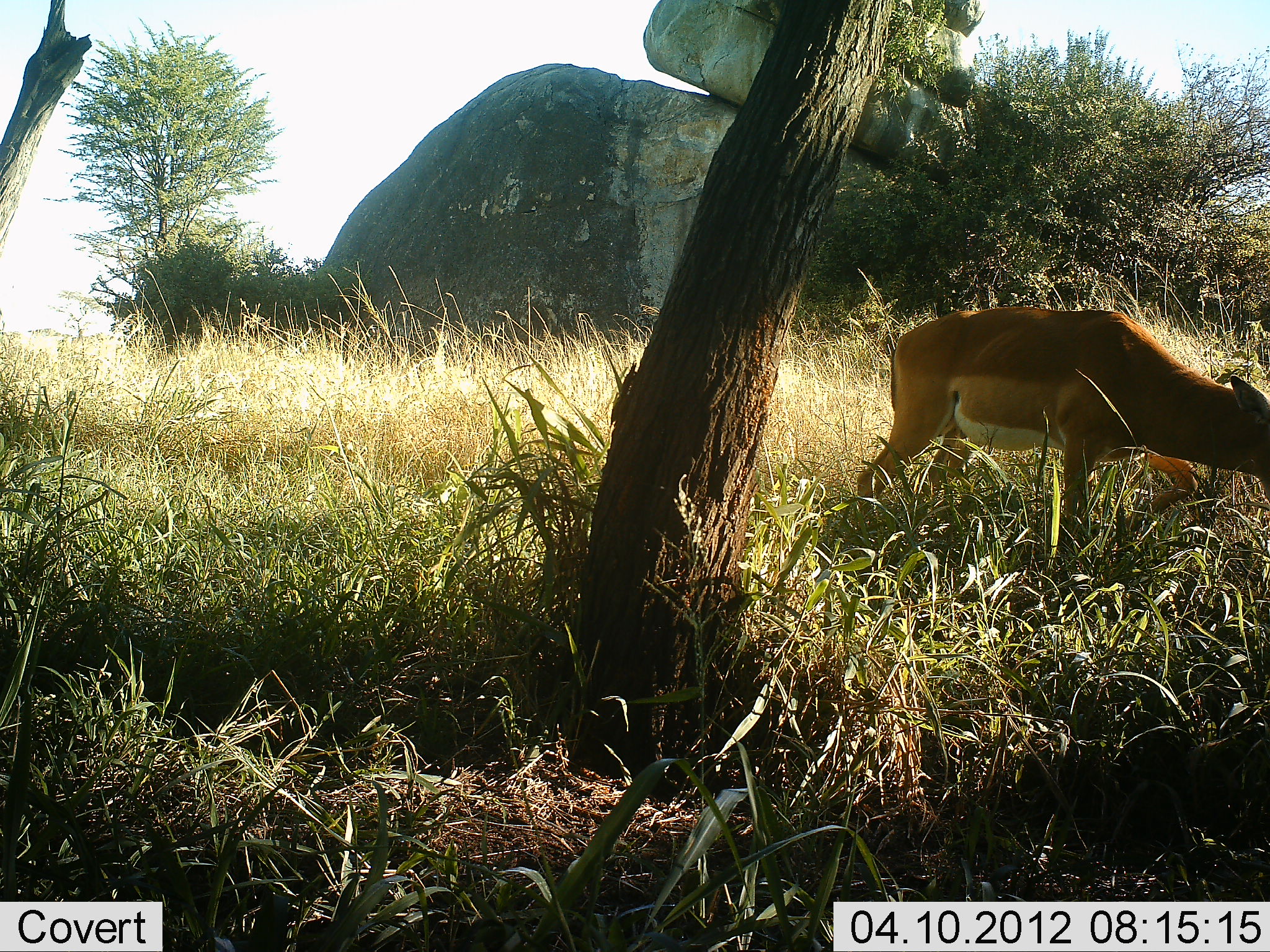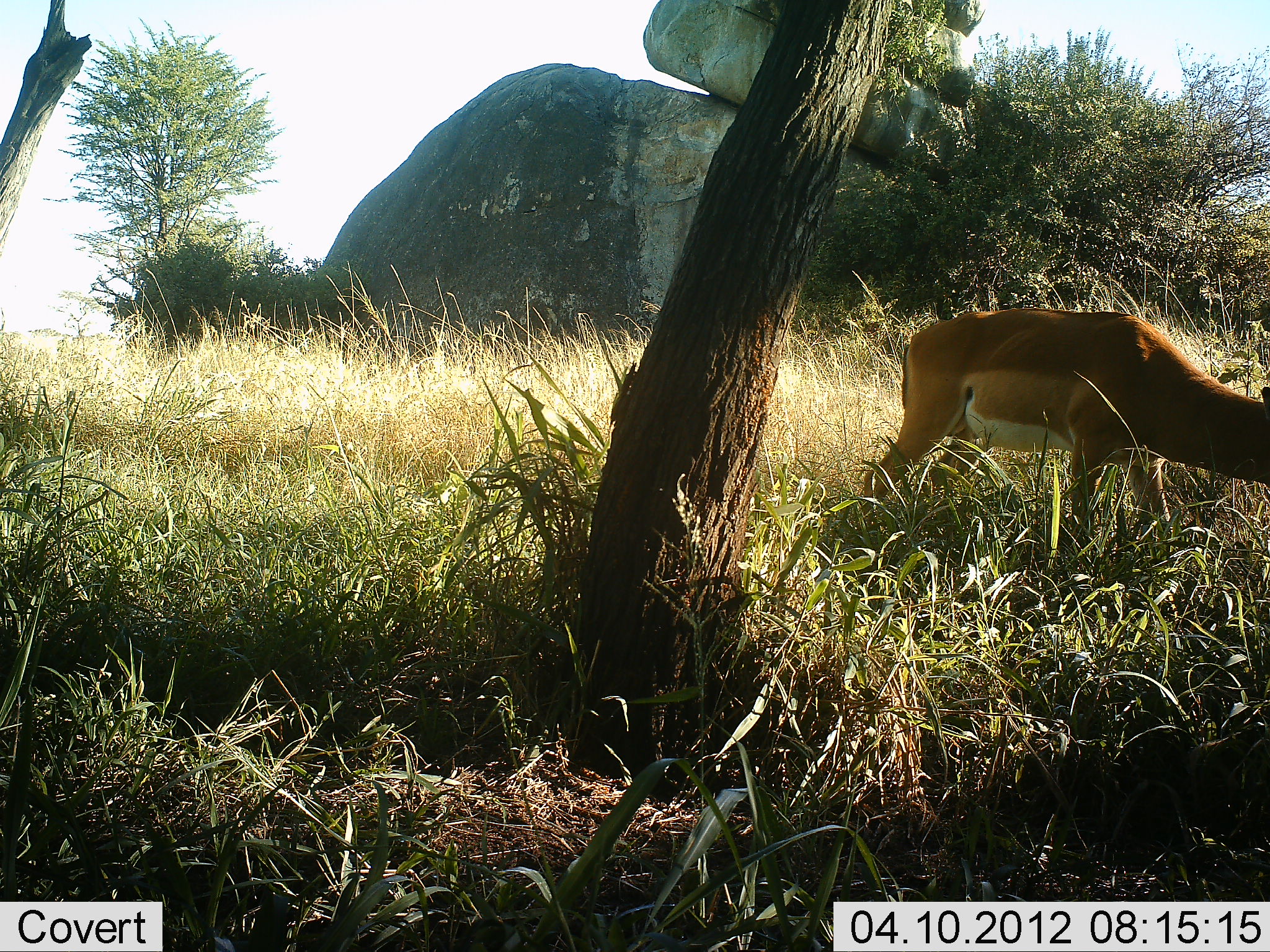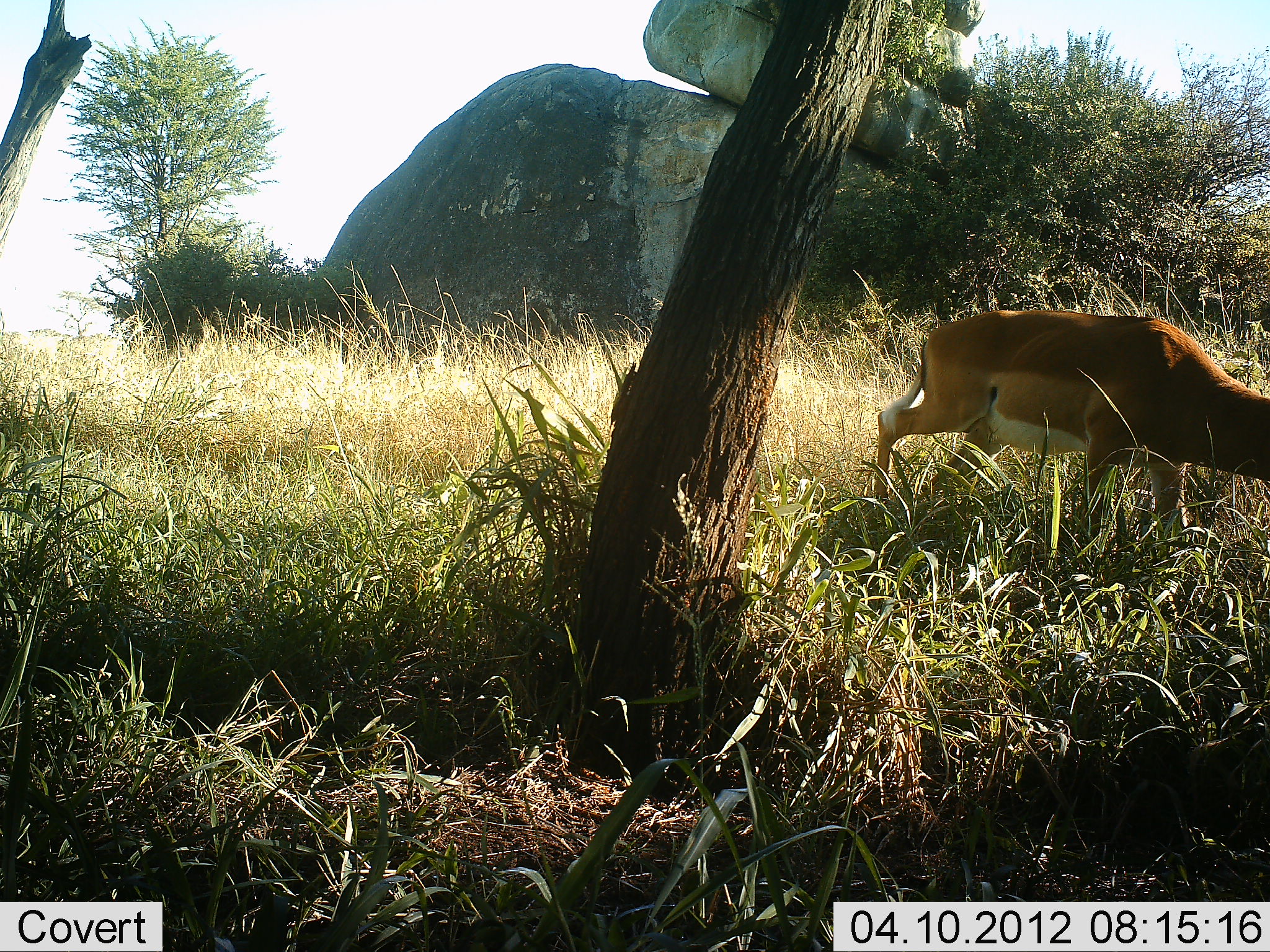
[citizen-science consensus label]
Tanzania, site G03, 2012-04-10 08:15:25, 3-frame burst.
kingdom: Animalia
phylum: Chordata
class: Mammalia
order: Artiodactyla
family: Bovidae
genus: Aepyceros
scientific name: Aepyceros melampus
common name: impala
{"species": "impala (Aepyceros melampus)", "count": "1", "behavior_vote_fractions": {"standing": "15%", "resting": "0%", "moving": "38%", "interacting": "0%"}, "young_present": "0%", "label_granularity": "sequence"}